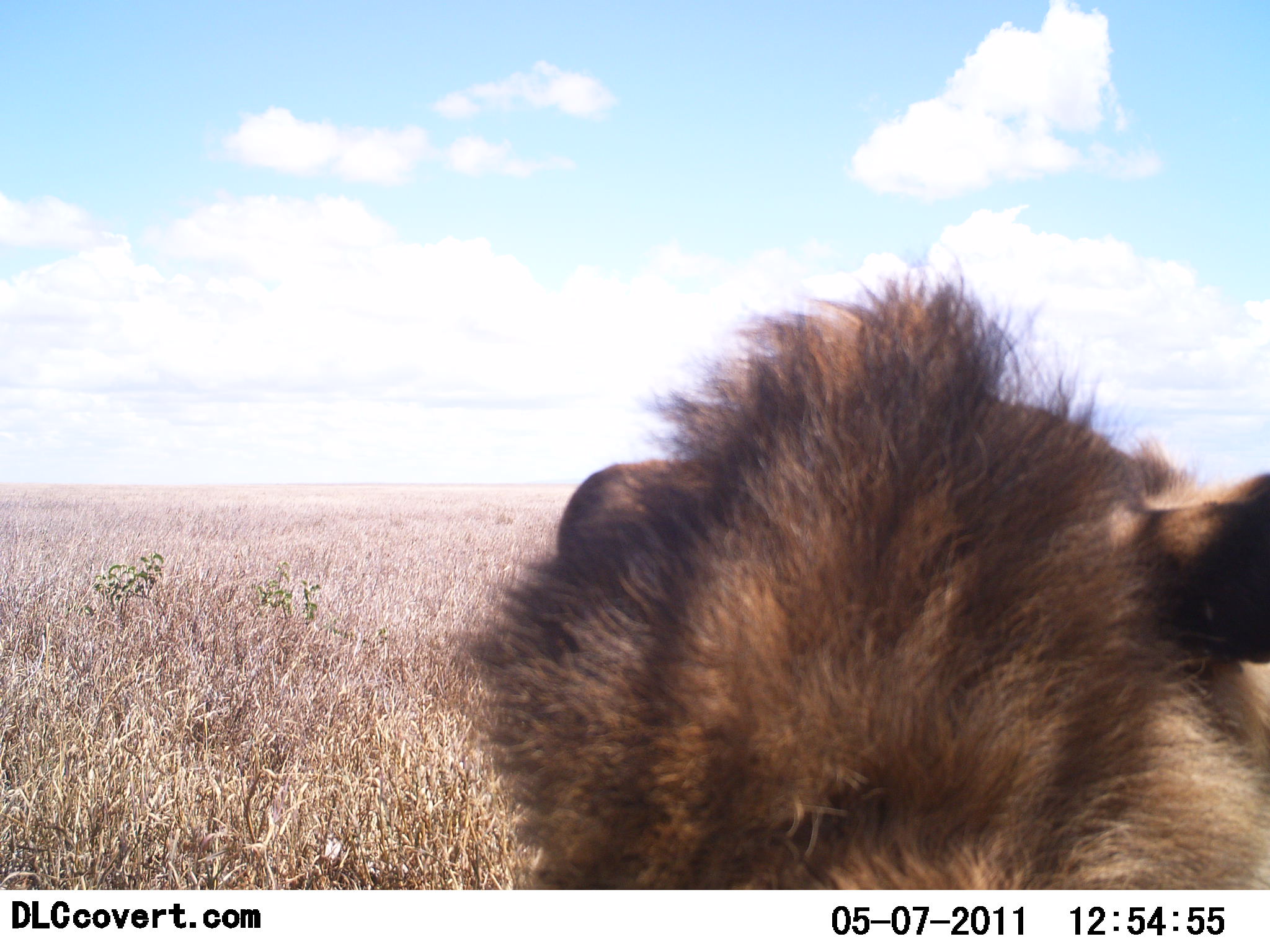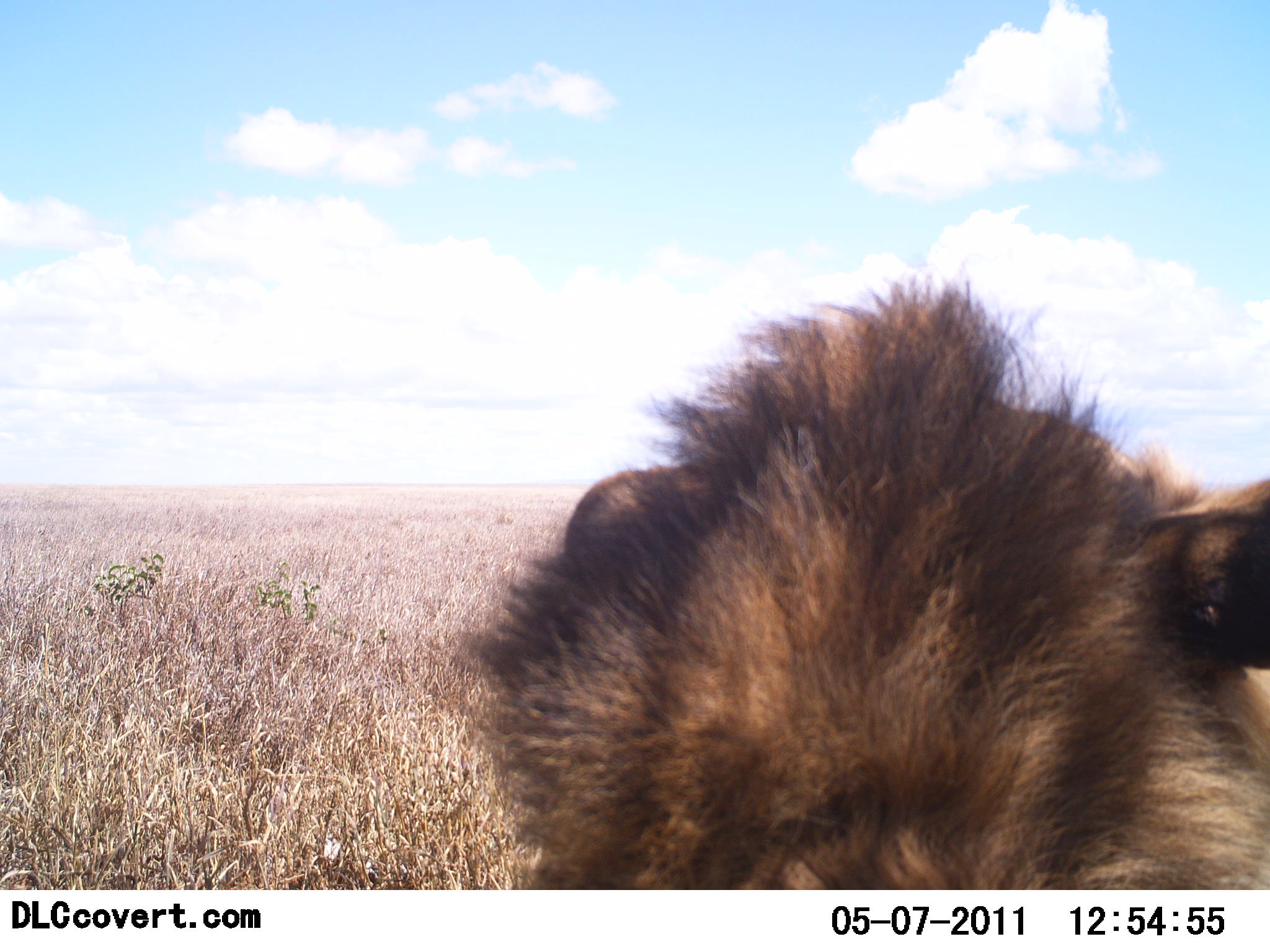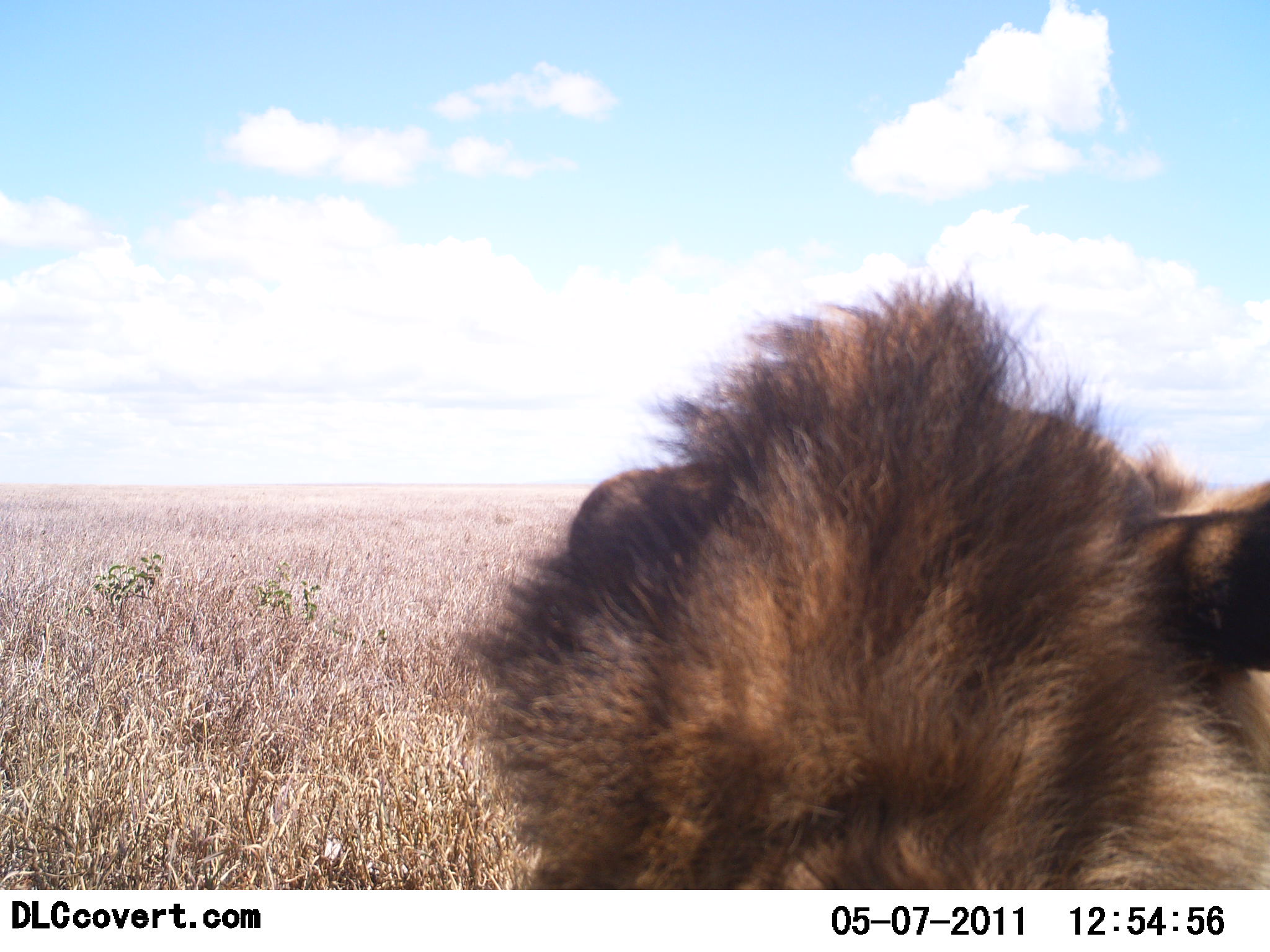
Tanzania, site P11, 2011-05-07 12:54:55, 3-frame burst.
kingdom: Animalia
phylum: Chordata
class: Mammalia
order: Carnivora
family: Felidae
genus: Panthera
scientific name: Panthera leo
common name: lion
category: lionmale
Lionmale (lion) (Panthera leo), count 1. Behavior (volunteer vote fractions): standing 0%, resting 100%, moving 0%, interacting 0%. Young present (vote fraction): 0%. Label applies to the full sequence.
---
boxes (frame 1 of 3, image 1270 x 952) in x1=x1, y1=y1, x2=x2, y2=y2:
animal: x1=434, y1=249, x2=1270, y2=891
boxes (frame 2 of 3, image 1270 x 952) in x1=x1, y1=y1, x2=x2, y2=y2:
animal: x1=448, y1=254, x2=1270, y2=889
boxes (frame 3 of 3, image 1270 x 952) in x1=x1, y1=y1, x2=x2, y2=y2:
animal: x1=464, y1=260, x2=1270, y2=889